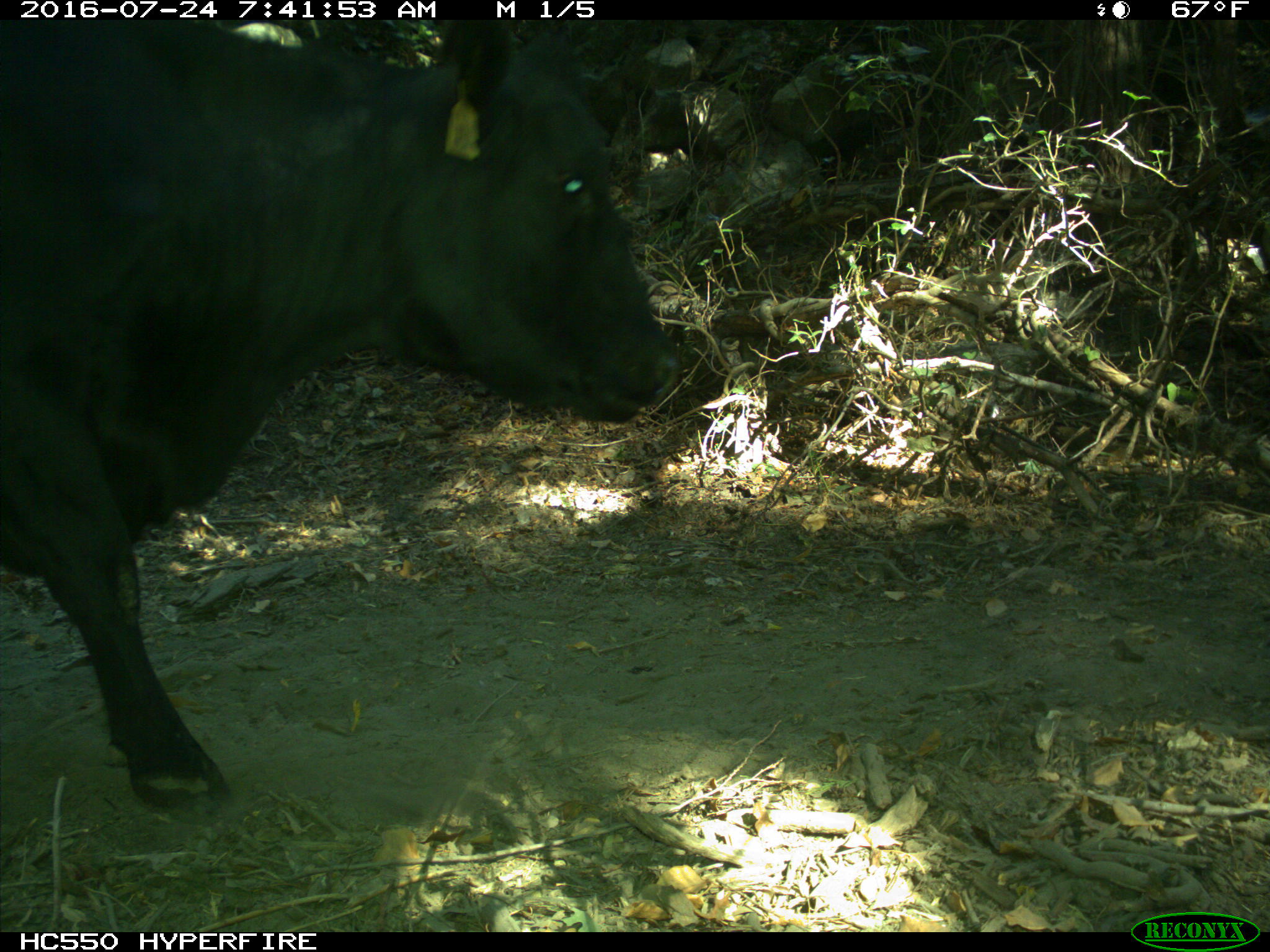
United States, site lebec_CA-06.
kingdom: Animalia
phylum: Chordata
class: Mammalia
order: Artiodactyla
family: Bovidae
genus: Bos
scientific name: Bos taurus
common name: domestic cow